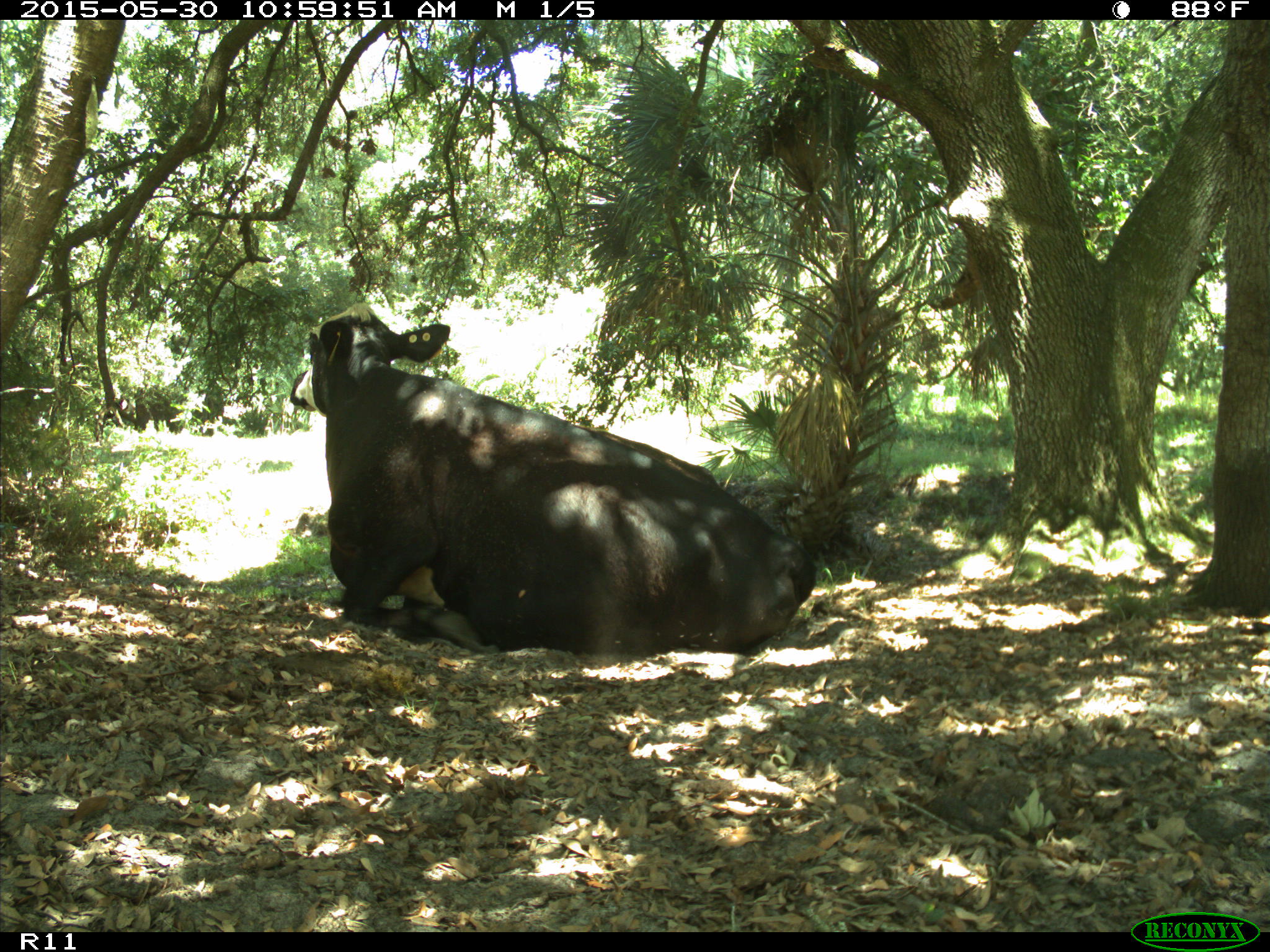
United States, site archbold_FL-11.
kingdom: Animalia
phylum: Chordata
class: Mammalia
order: Artiodactyla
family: Bovidae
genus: Bos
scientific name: Bos taurus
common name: domestic cow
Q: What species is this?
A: Bos taurus (domestic cow).